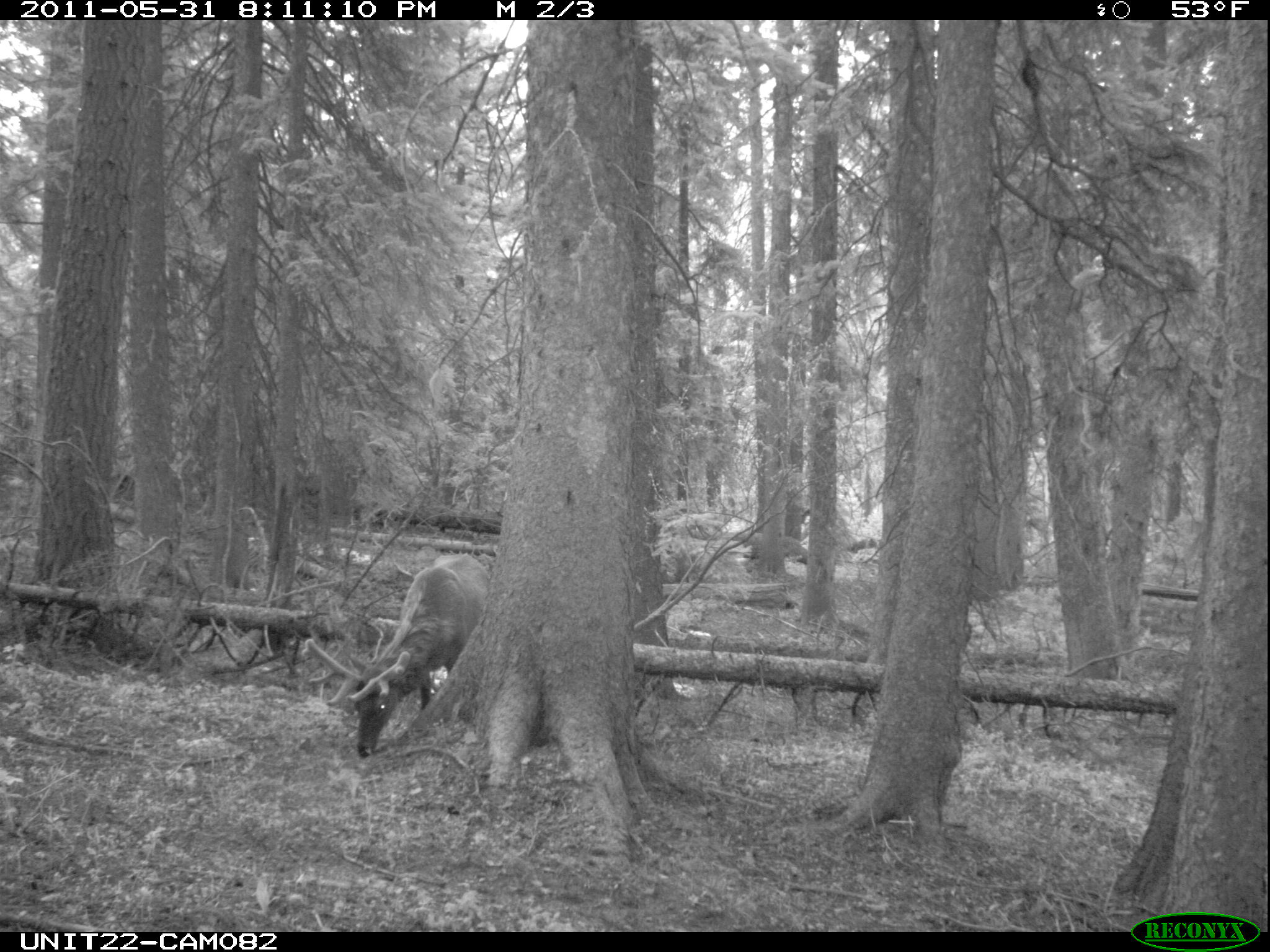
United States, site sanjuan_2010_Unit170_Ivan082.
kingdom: Animalia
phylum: Chordata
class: Mammalia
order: Artiodactyla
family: Cervidae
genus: Cervus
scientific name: Cervus elaphus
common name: red deer